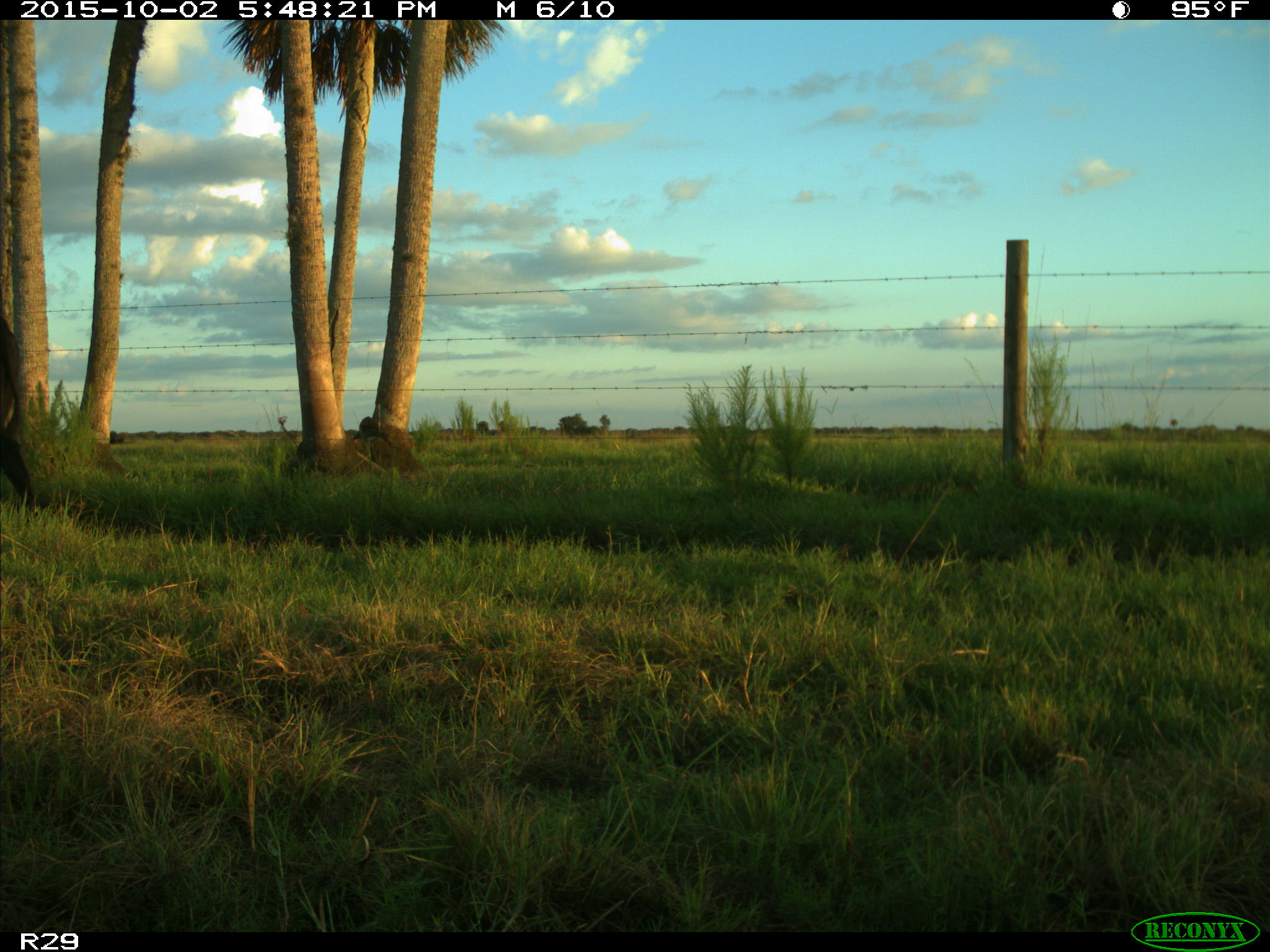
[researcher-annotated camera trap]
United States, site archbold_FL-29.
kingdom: Animalia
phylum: Chordata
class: Mammalia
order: Artiodactyla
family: Bovidae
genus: Bos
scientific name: Bos taurus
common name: domestic cow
Bos taurus (domestic cow).